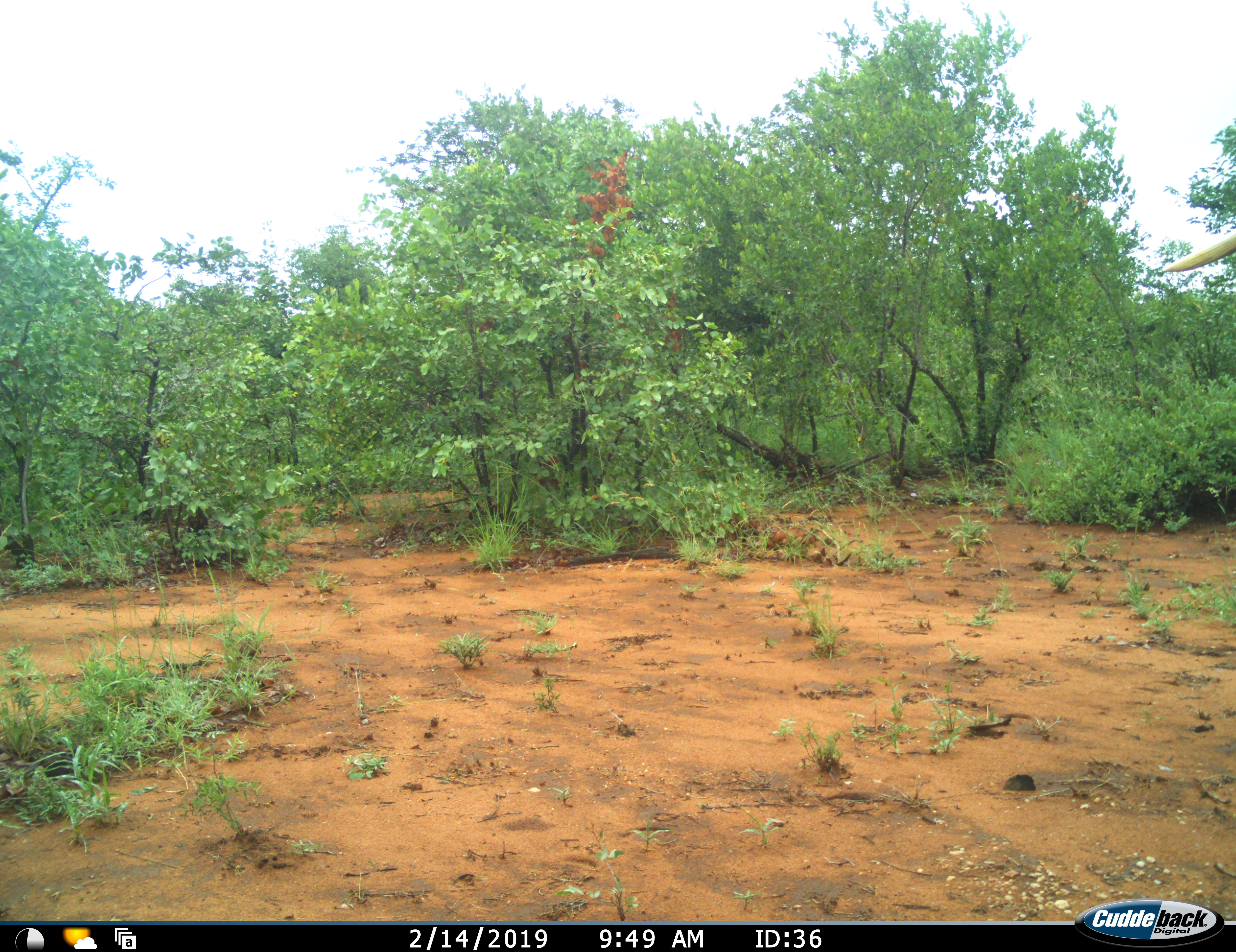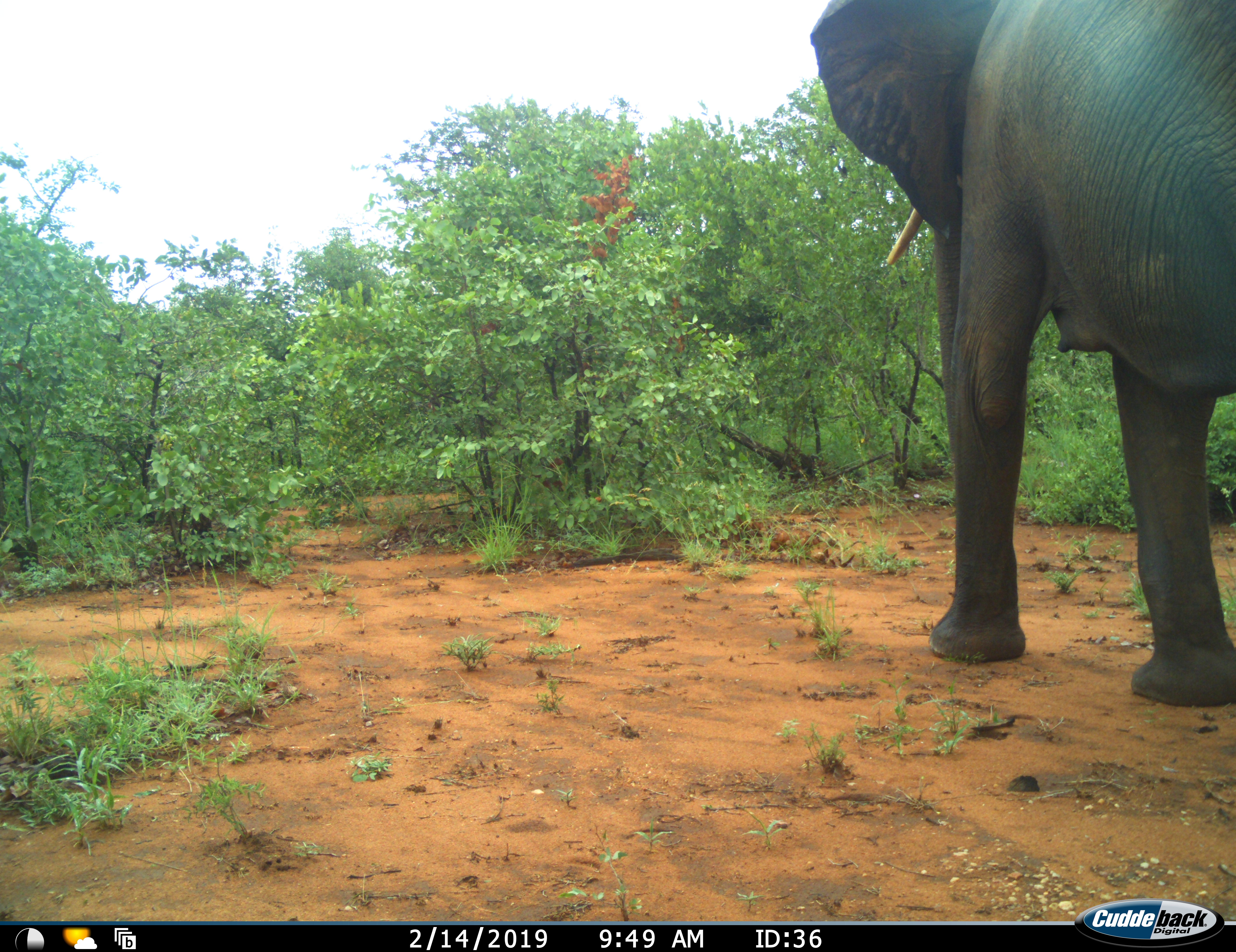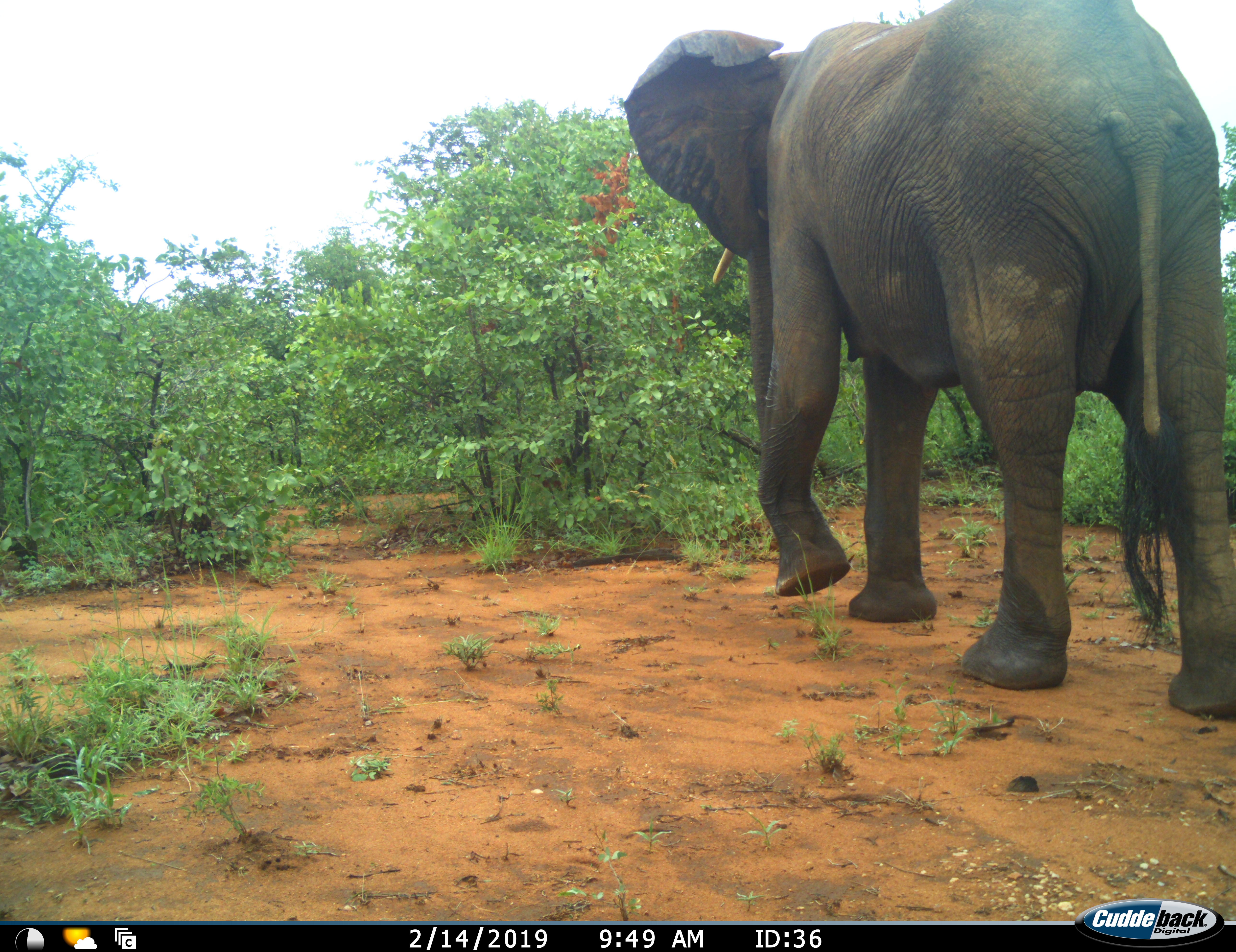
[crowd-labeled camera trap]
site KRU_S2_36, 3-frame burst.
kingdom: Animalia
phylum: Chordata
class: Mammalia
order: Proboscidea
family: Elephantidae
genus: Loxodonta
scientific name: Loxodonta africana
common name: african bush elephant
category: elephant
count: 1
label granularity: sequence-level